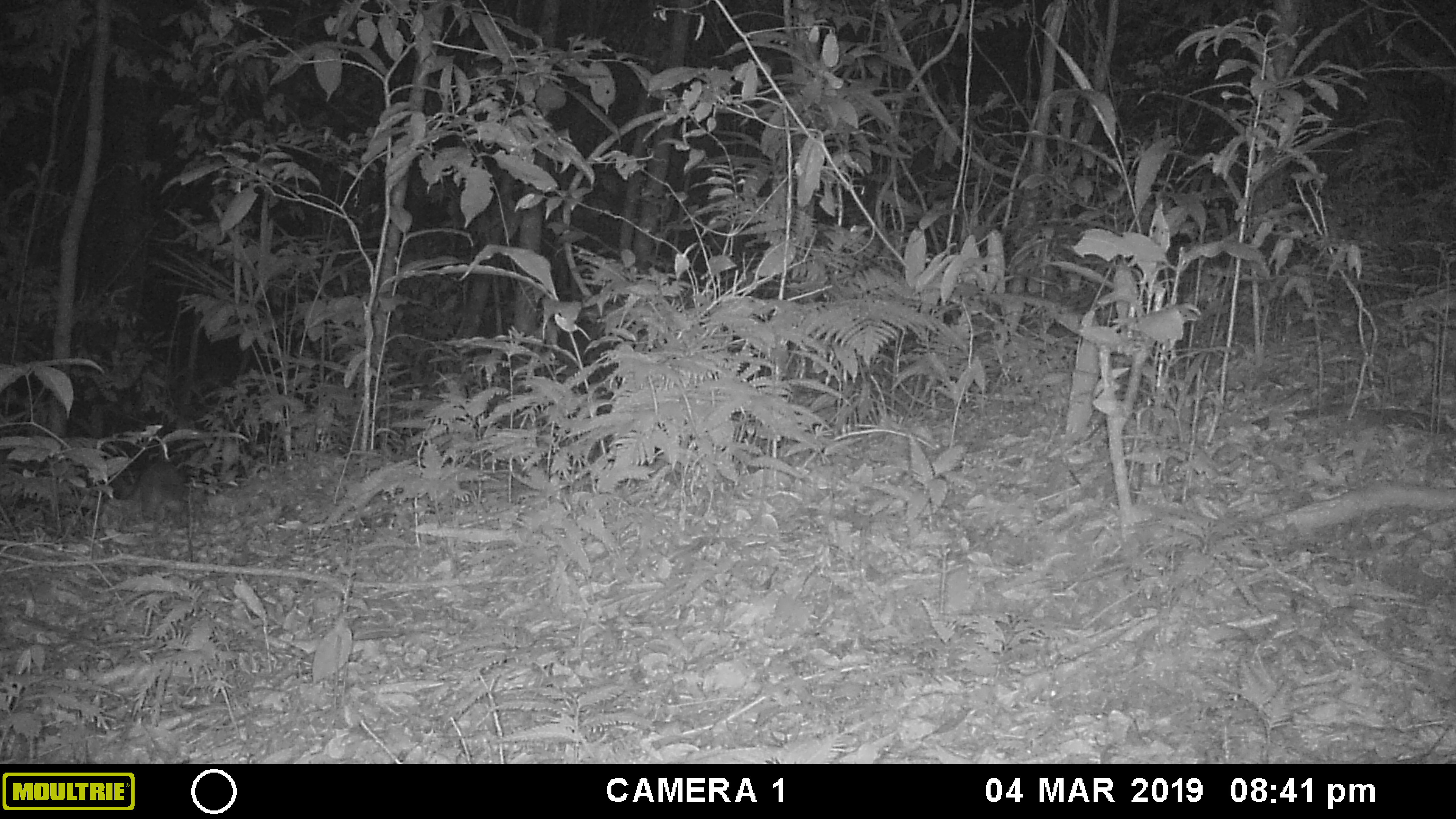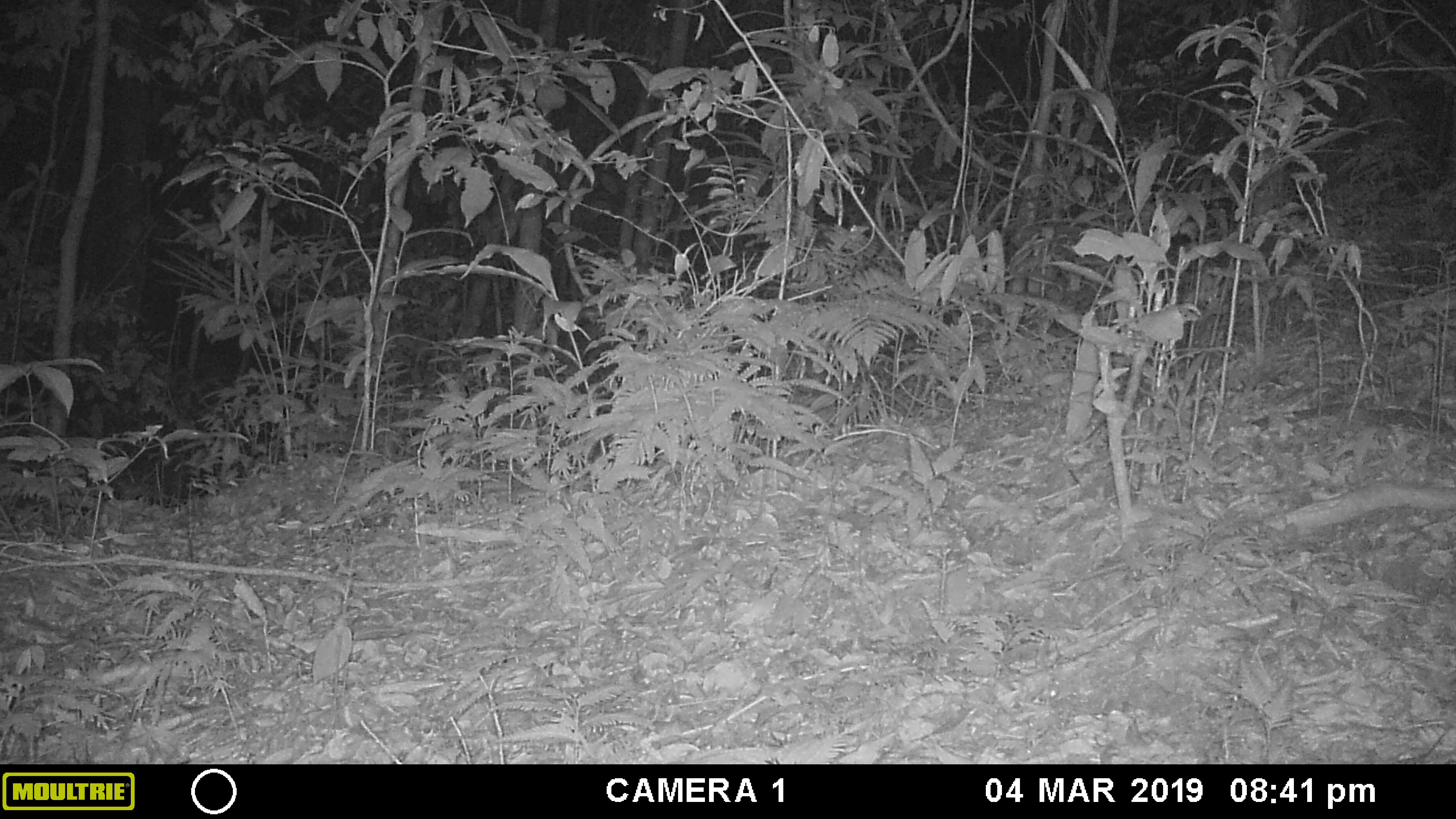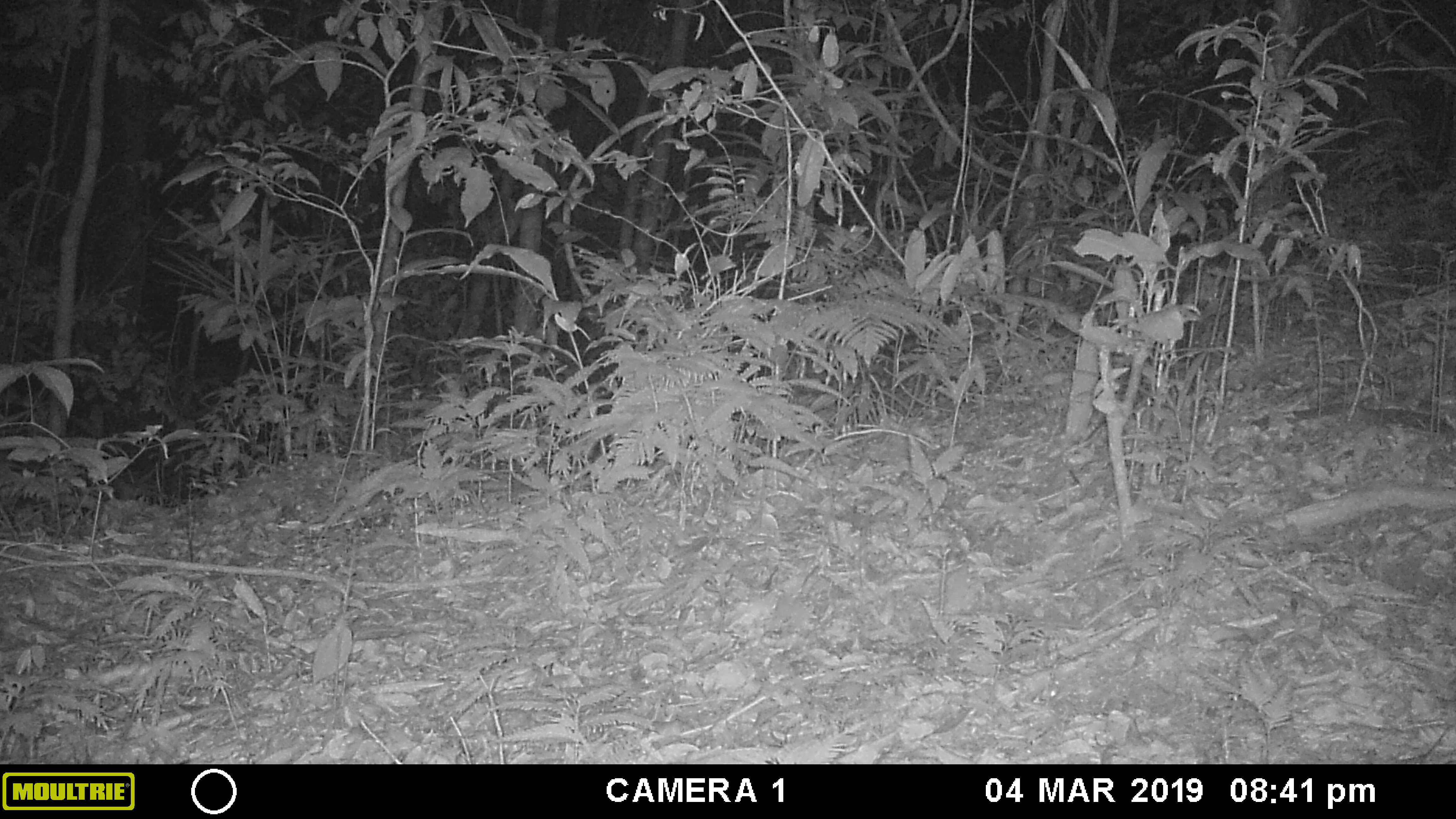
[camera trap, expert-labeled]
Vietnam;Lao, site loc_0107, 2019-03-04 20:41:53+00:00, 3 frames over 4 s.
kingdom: Animalia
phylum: Chordata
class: Mammalia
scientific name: Mammalia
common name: mammal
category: unidentified small mammal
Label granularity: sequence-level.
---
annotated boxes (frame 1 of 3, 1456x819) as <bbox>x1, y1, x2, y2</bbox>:
unidentified small mammal: <bbox>129, 461, 188, 528</bbox>